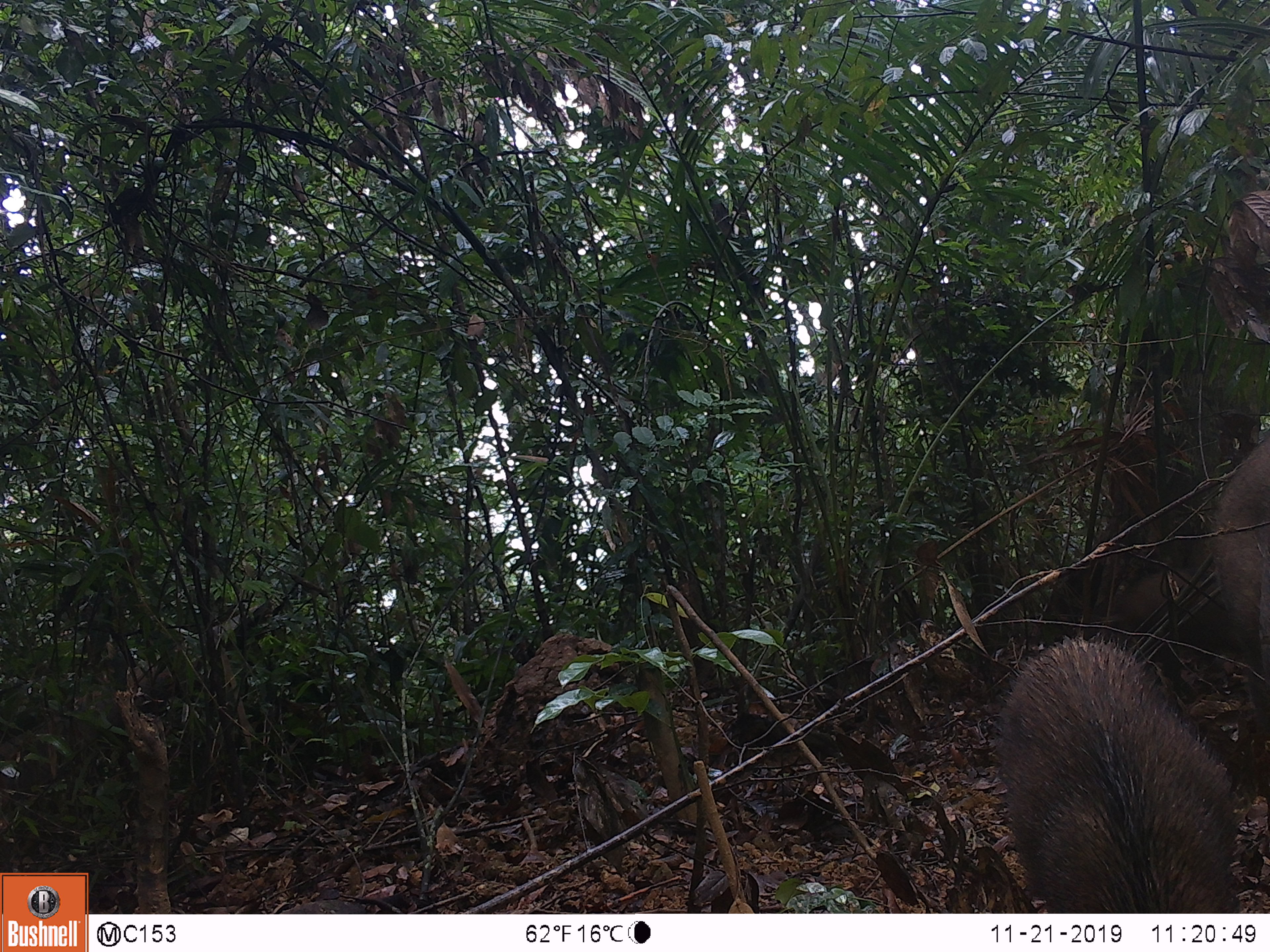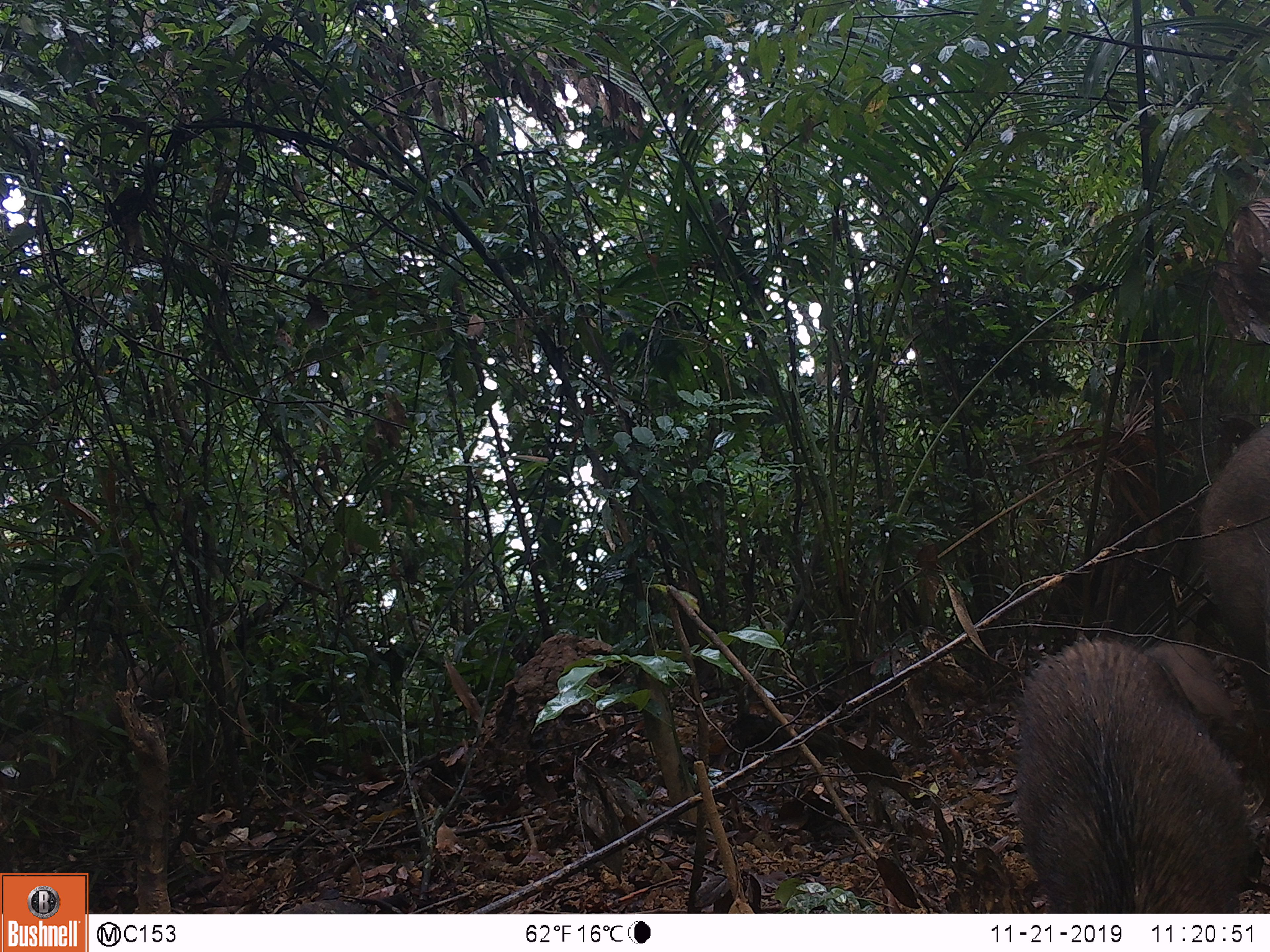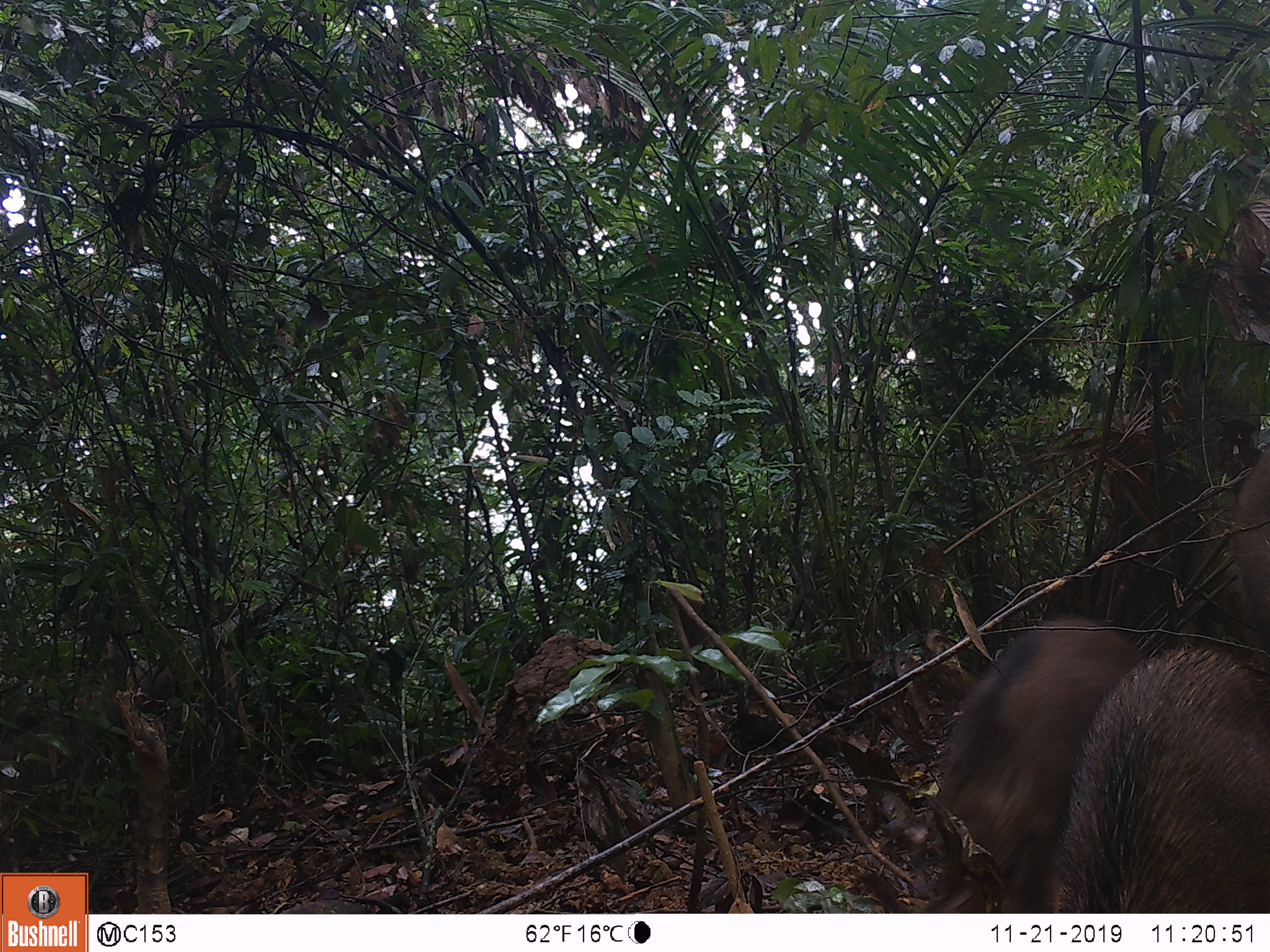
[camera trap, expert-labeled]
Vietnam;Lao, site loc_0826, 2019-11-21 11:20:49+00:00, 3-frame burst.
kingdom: Animalia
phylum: Chordata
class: Mammalia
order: Artiodactyla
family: Suidae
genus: Sus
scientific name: Sus scrofa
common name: eurasian wild pig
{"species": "eurasian wild pig (Sus scrofa)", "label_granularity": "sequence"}